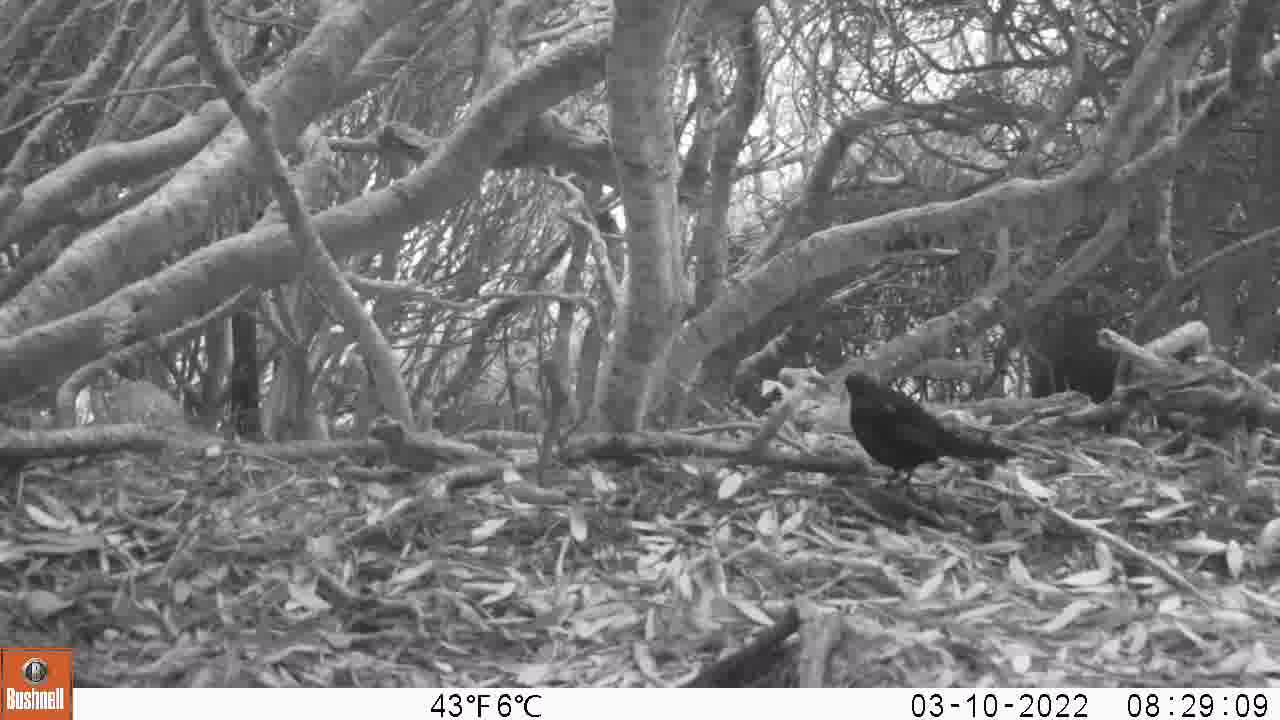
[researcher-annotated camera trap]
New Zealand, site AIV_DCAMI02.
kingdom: Animalia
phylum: Chordata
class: Aves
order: Passeriformes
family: Turdidae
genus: Turdus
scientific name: Turdus merula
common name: eurasian blackbird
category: blackbird